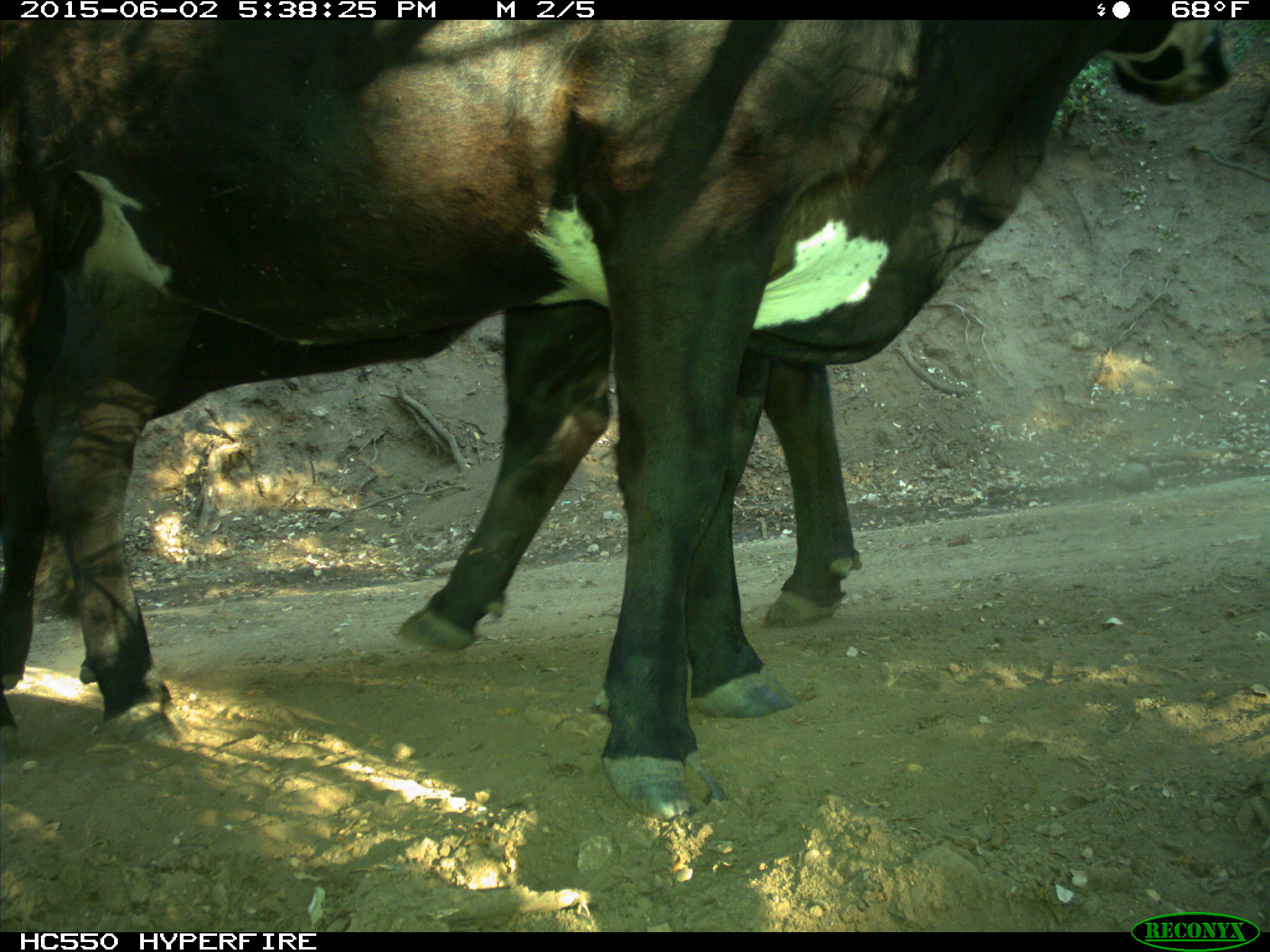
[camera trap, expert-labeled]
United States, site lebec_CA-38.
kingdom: Animalia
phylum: Chordata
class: Mammalia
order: Artiodactyla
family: Bovidae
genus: Bos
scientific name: Bos taurus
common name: domestic cow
Bos taurus (domestic cow).